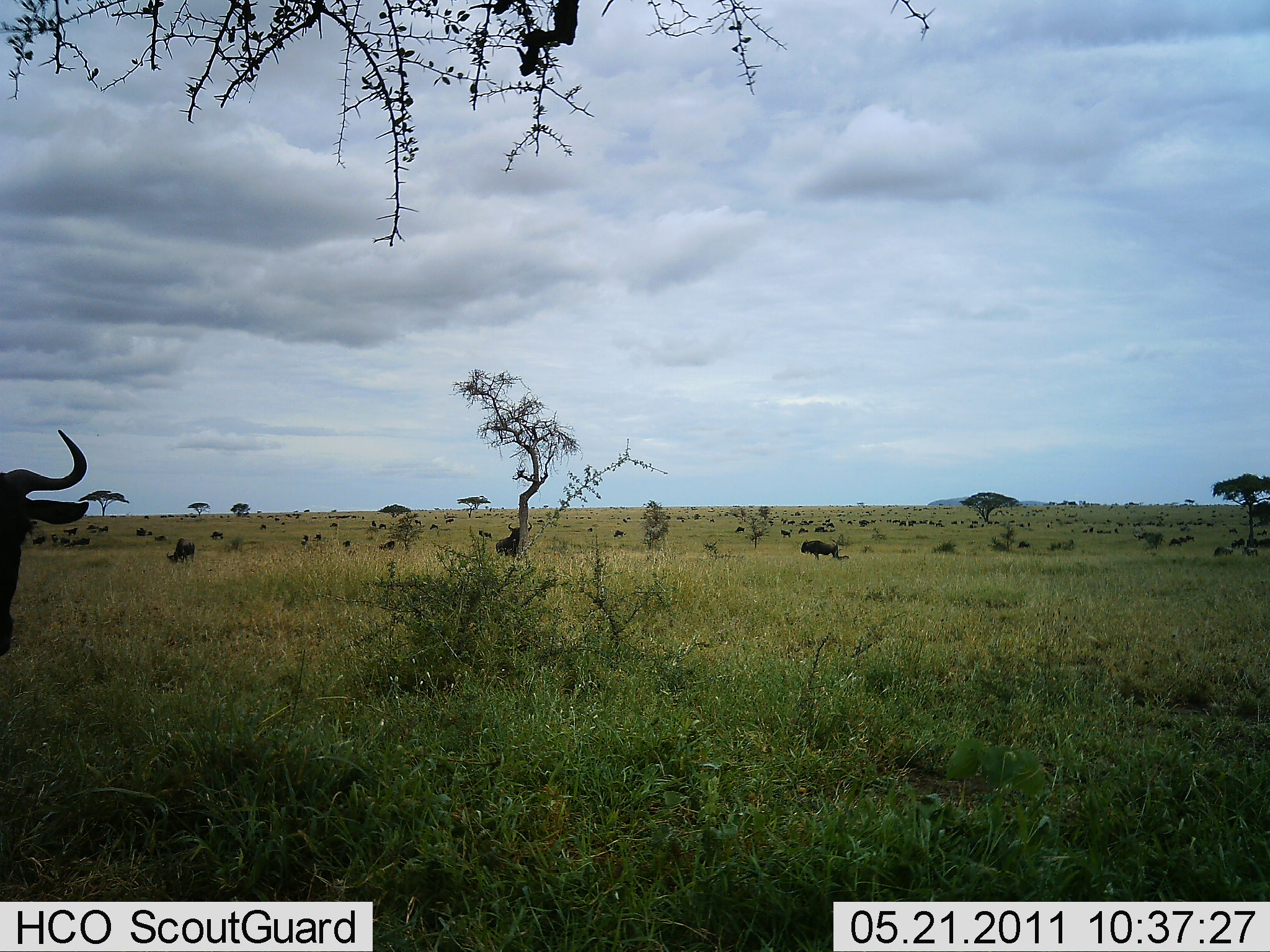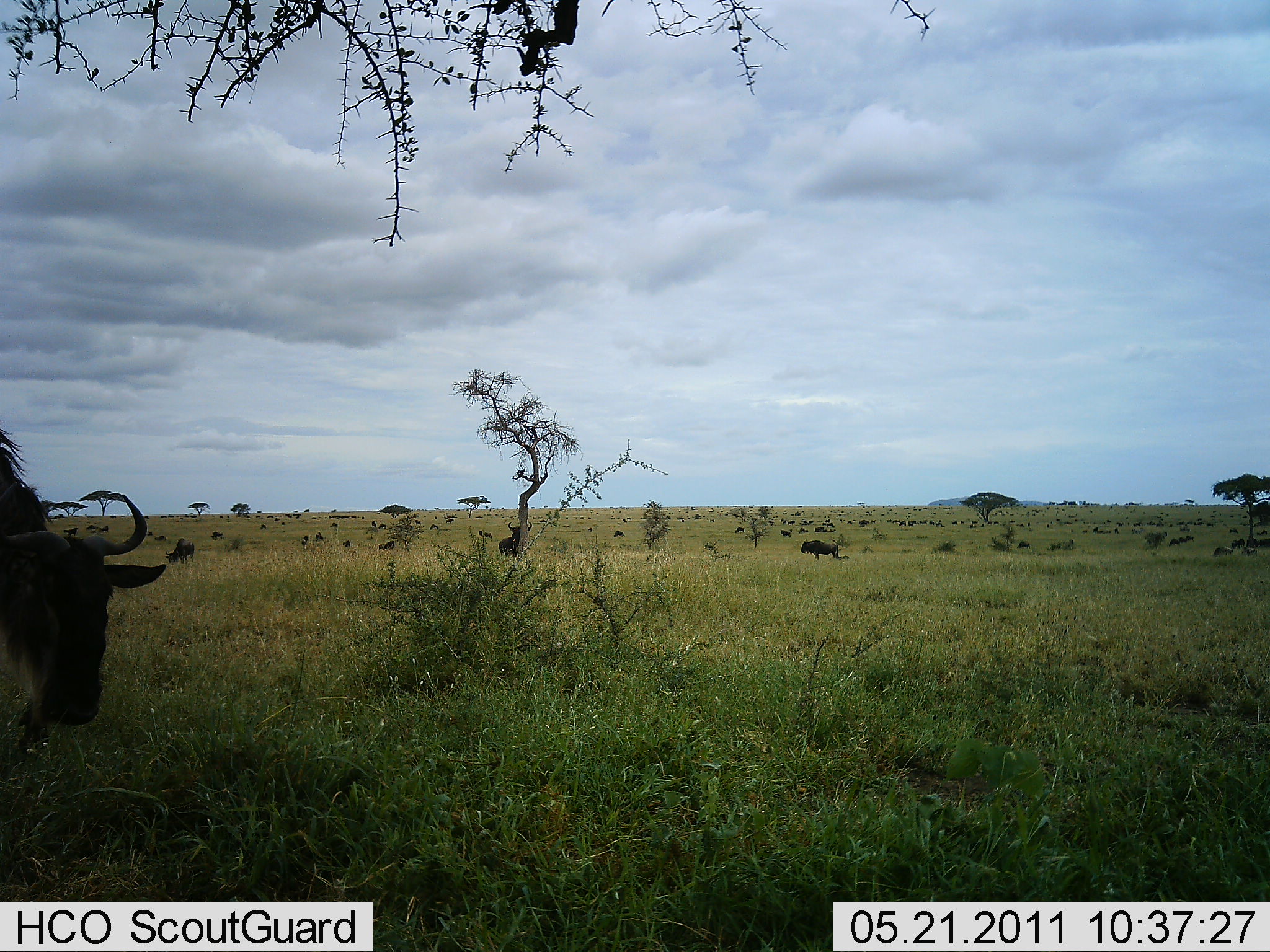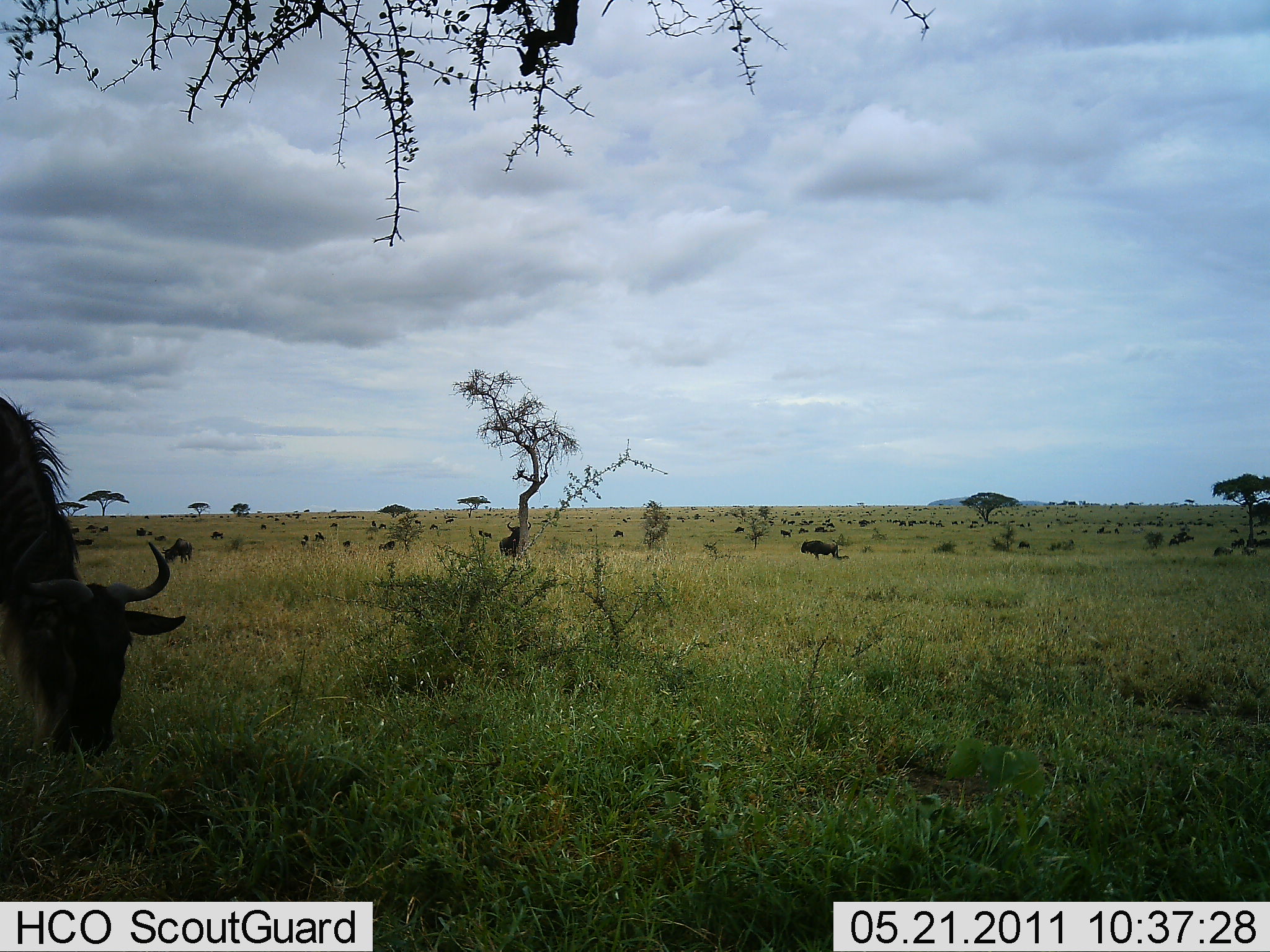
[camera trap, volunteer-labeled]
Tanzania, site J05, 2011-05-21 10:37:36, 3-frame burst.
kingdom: Animalia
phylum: Chordata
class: Mammalia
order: Artiodactyla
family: Bovidae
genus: Connochaetes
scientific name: Connochaetes taurinus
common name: blue wildebeest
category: wildebeest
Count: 11-50.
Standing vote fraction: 62%.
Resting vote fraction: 23%.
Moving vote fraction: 31%.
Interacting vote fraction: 0%.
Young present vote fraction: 0%.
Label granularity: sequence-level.